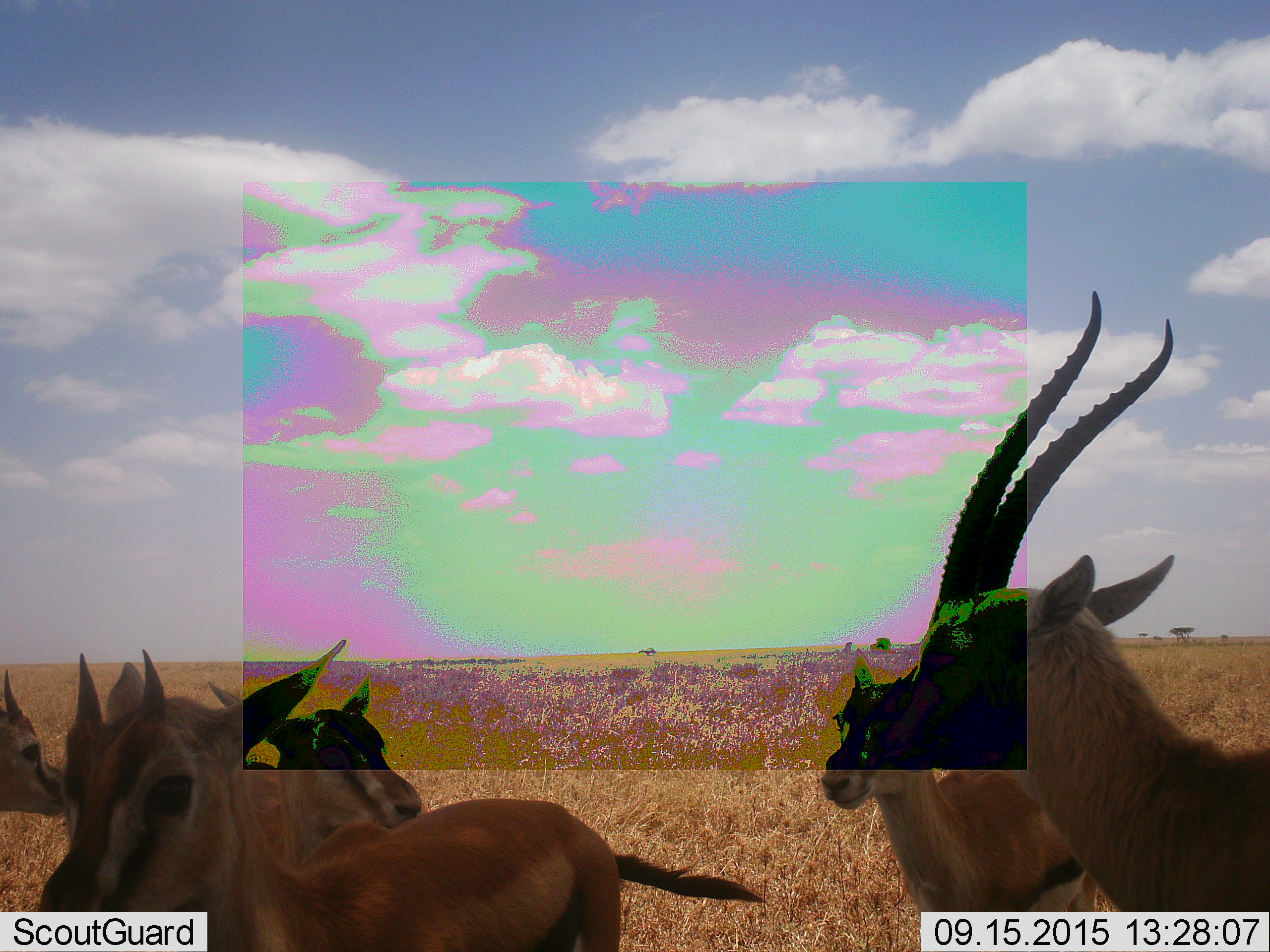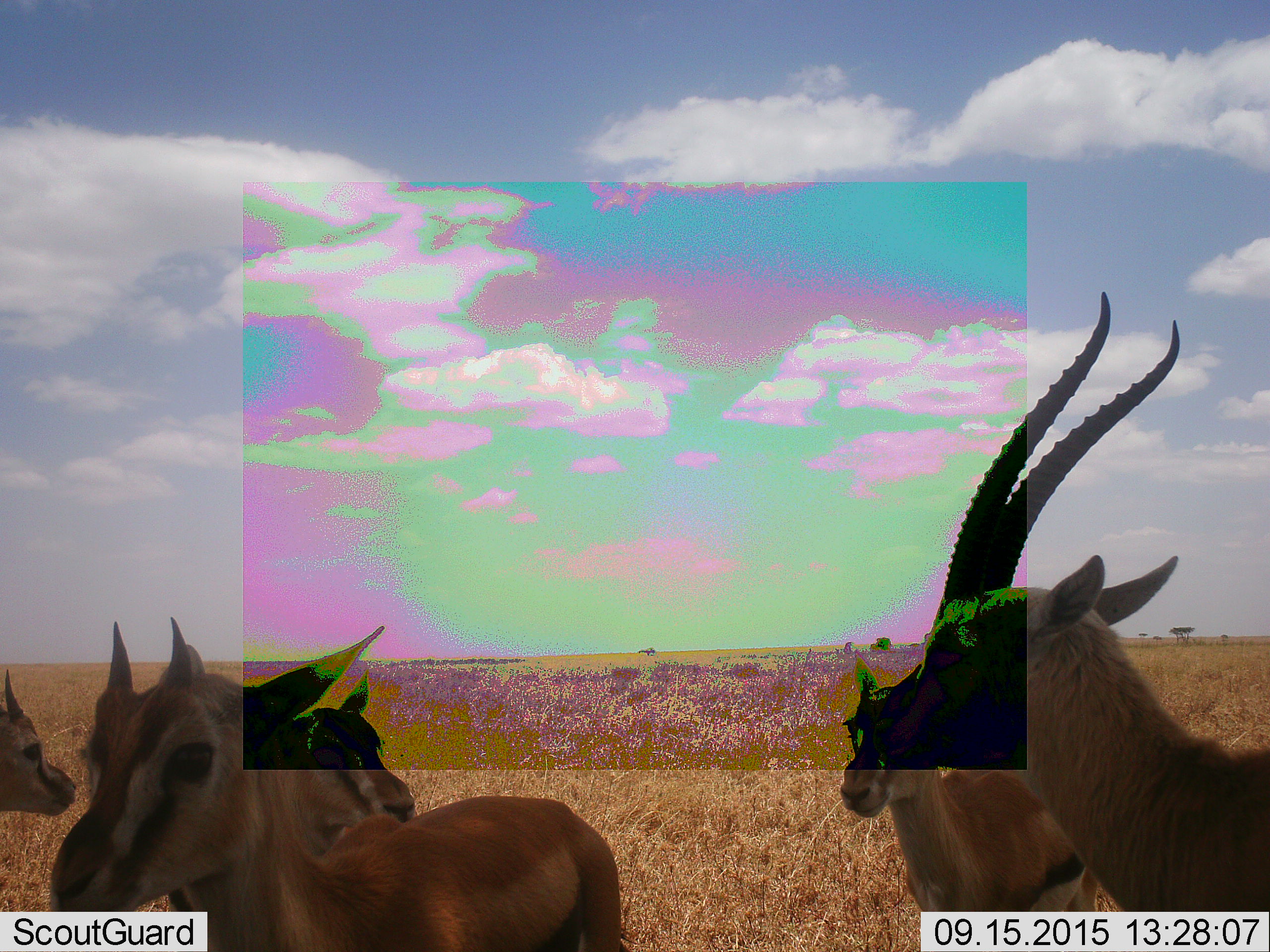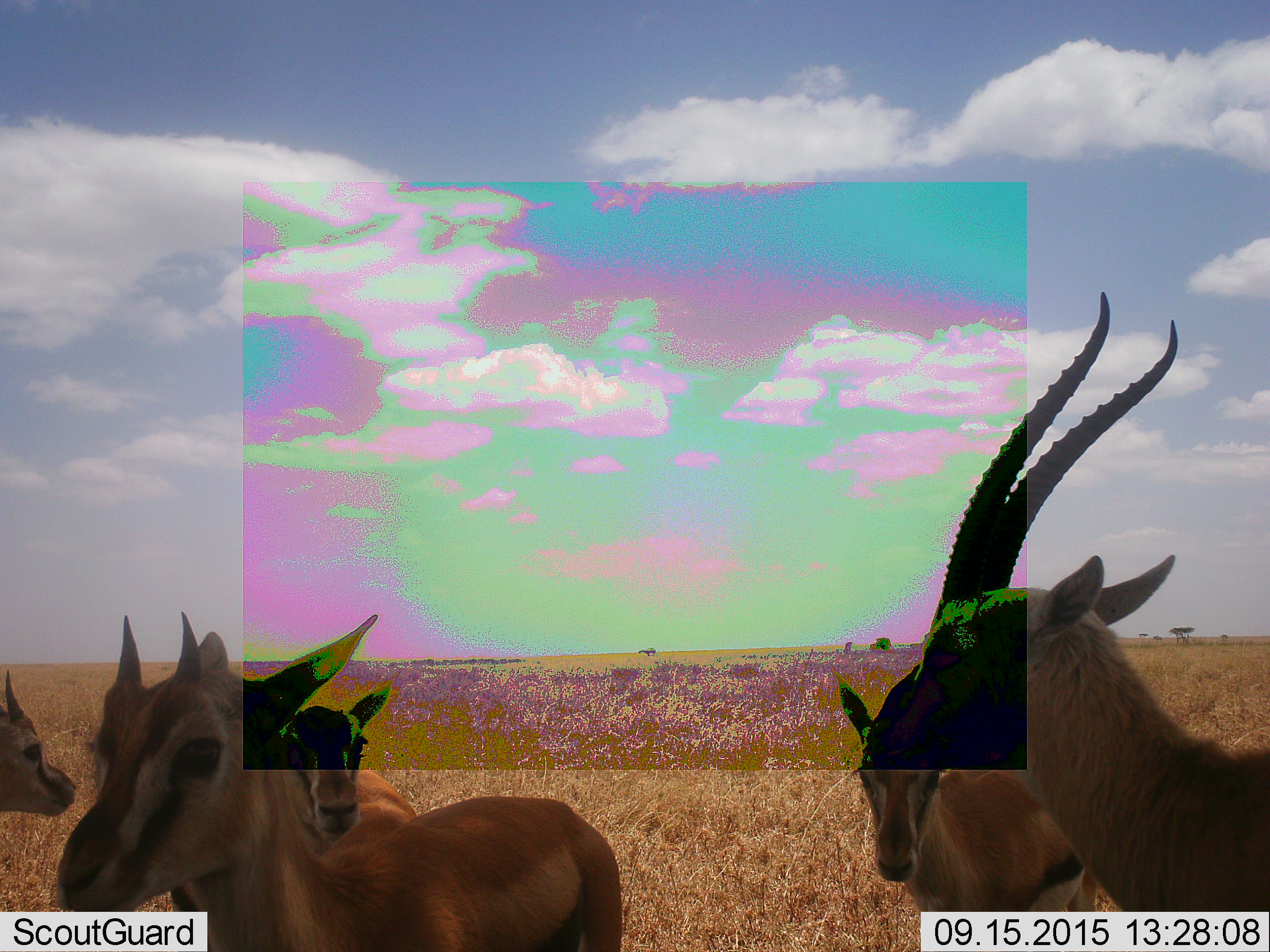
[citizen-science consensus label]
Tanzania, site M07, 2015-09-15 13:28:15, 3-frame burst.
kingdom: Animalia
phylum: Chordata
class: Mammalia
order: Artiodactyla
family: Bovidae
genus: Eudorcas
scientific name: Eudorcas thomsonii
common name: thomson's gazelle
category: gazellethomsons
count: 5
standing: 100%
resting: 0%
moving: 22%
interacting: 0%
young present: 11%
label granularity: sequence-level